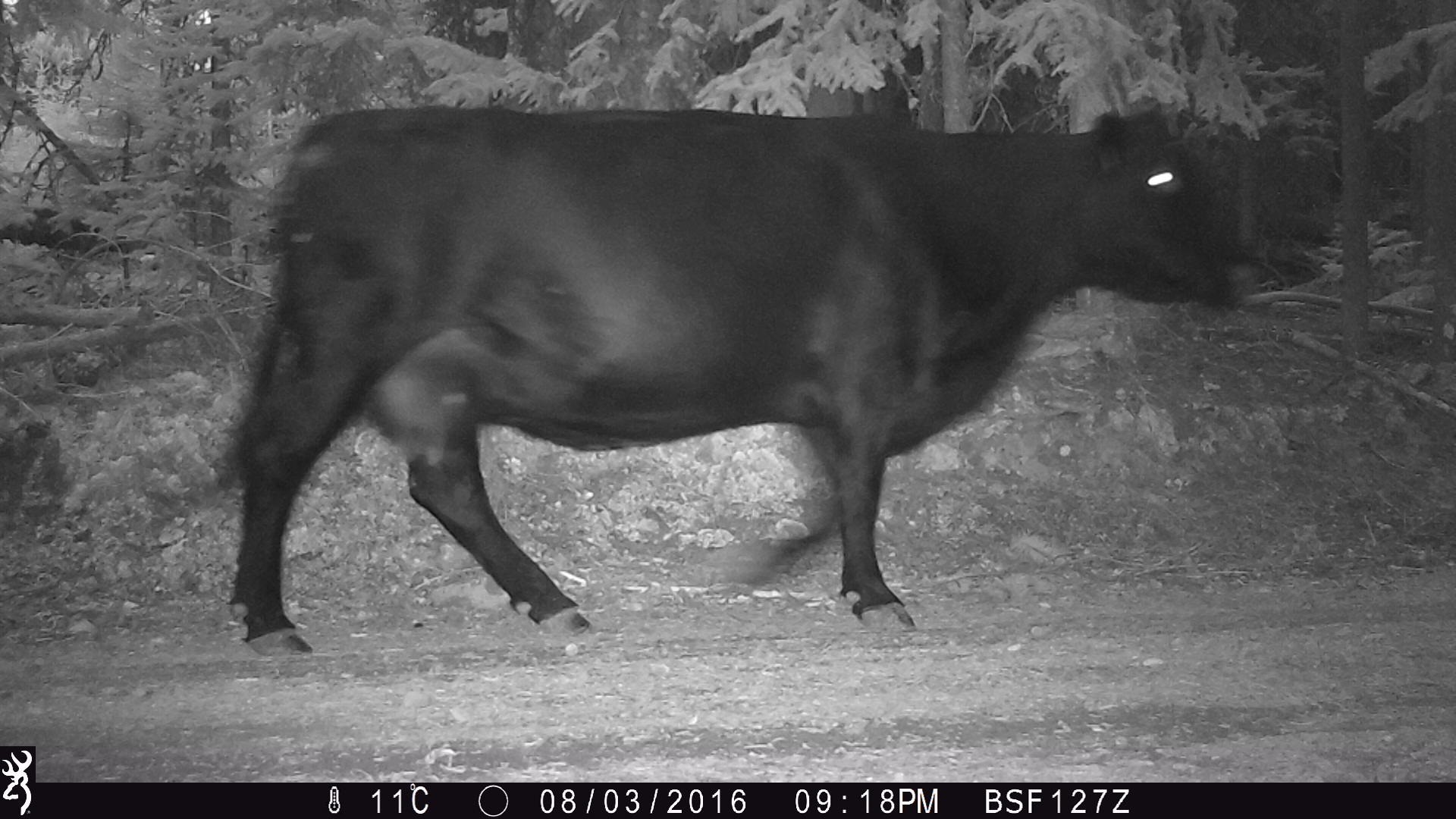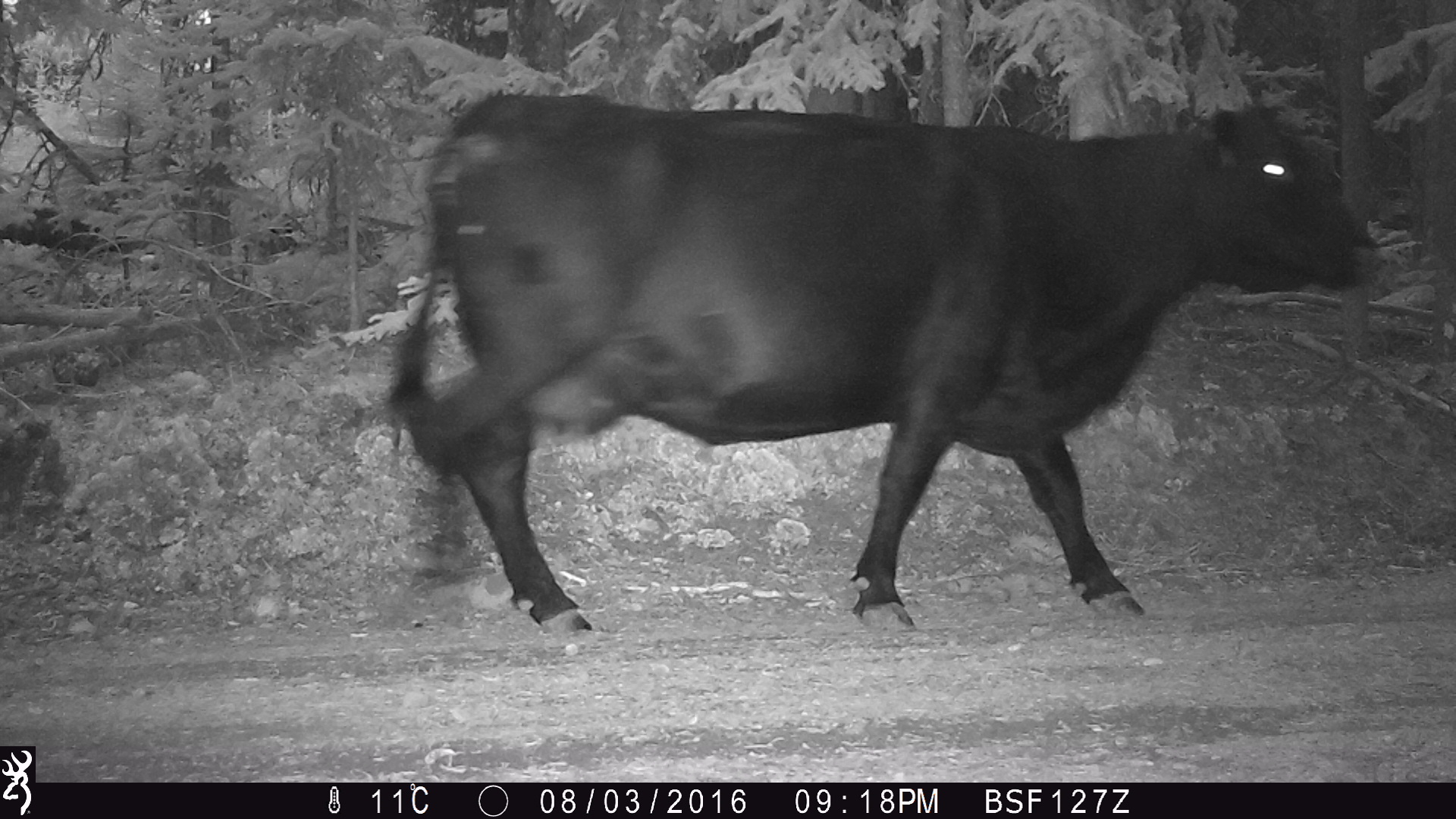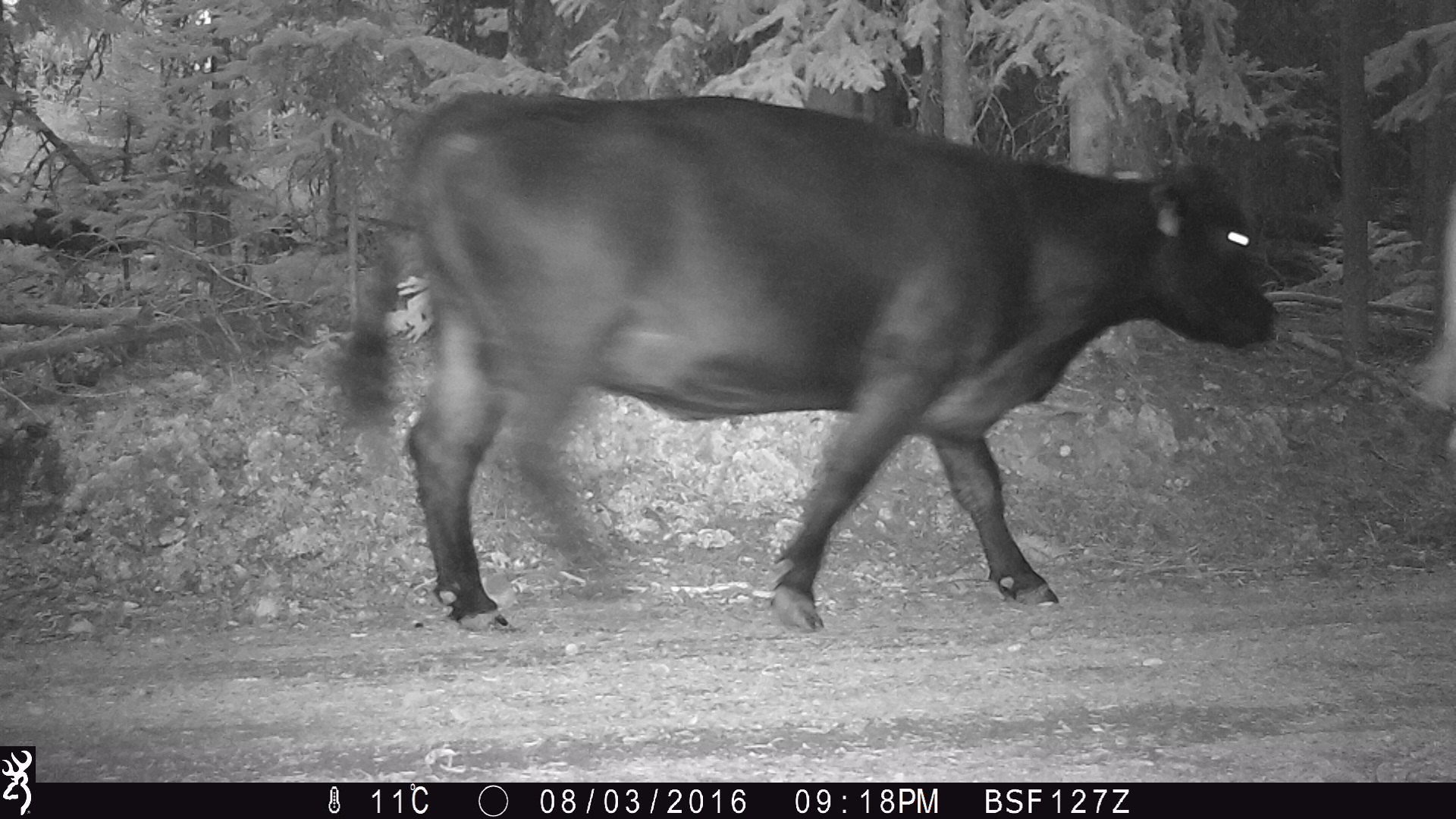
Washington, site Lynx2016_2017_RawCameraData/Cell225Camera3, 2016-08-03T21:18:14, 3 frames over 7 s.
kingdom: Animalia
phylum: Chordata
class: Mammalia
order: Artiodactyla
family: Bovidae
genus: Bos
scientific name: Bos taurus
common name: domestic cattle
Domestic cattle (Bos taurus). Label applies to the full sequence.